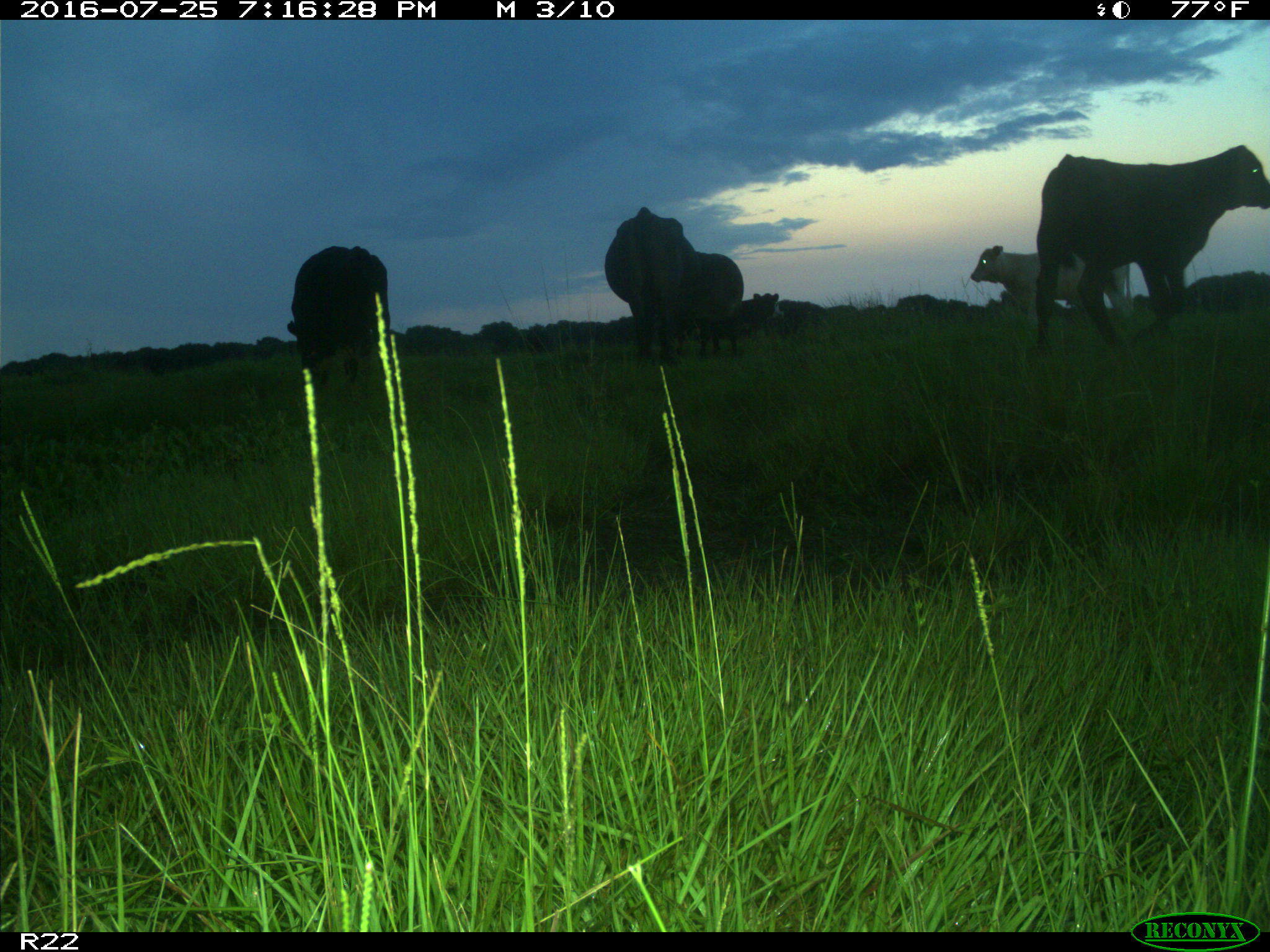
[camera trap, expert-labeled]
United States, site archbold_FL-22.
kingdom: Animalia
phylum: Chordata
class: Mammalia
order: Artiodactyla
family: Bovidae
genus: Bos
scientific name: Bos taurus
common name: domestic cow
Bos taurus (domestic cow).